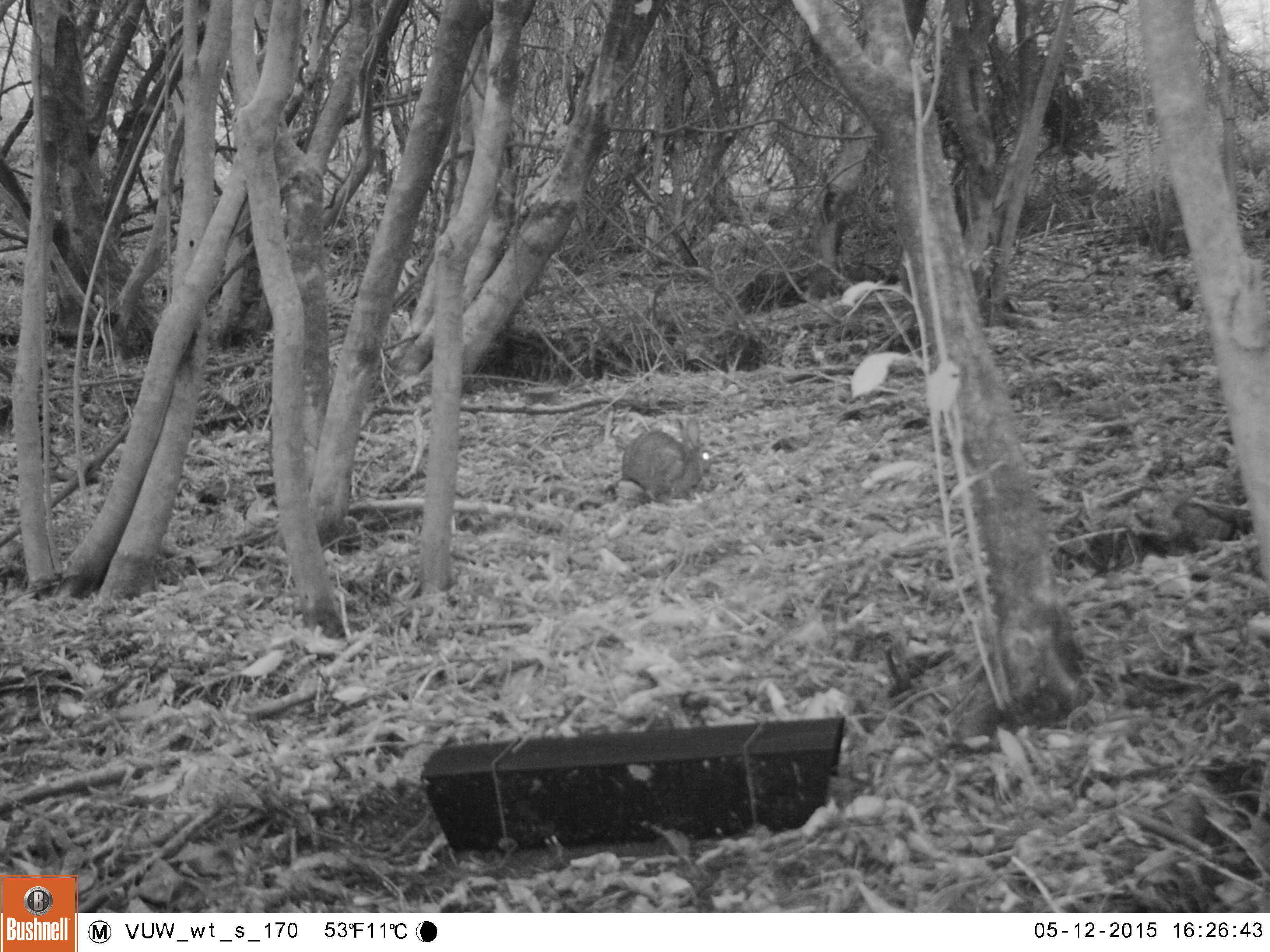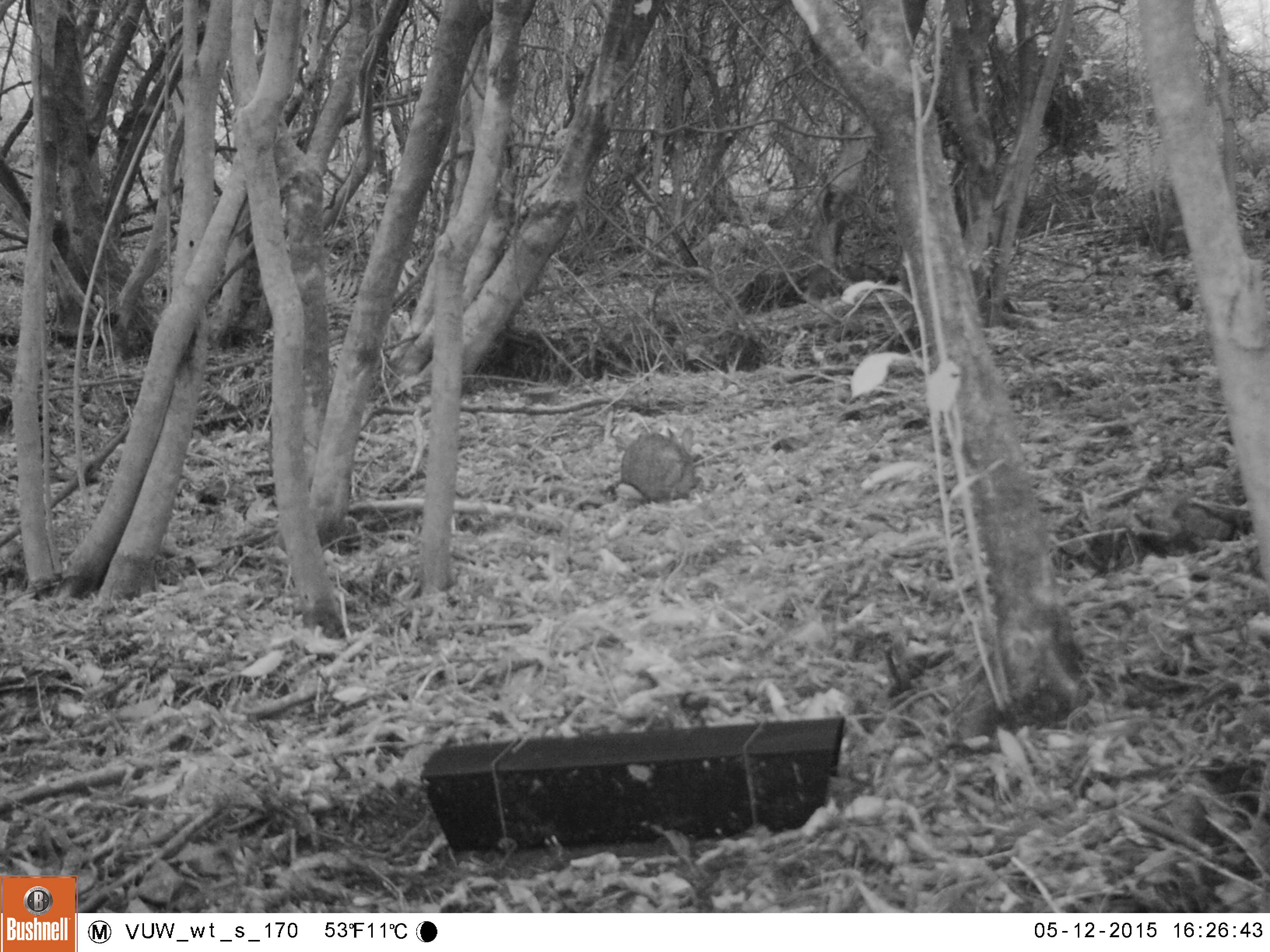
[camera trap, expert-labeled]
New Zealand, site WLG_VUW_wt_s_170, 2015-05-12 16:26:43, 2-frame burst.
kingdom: Animalia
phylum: Chordata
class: Mammalia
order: Lagomorpha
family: Leporidae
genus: Oryctolagus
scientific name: Oryctolagus cuniculus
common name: european rabbit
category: rabbit